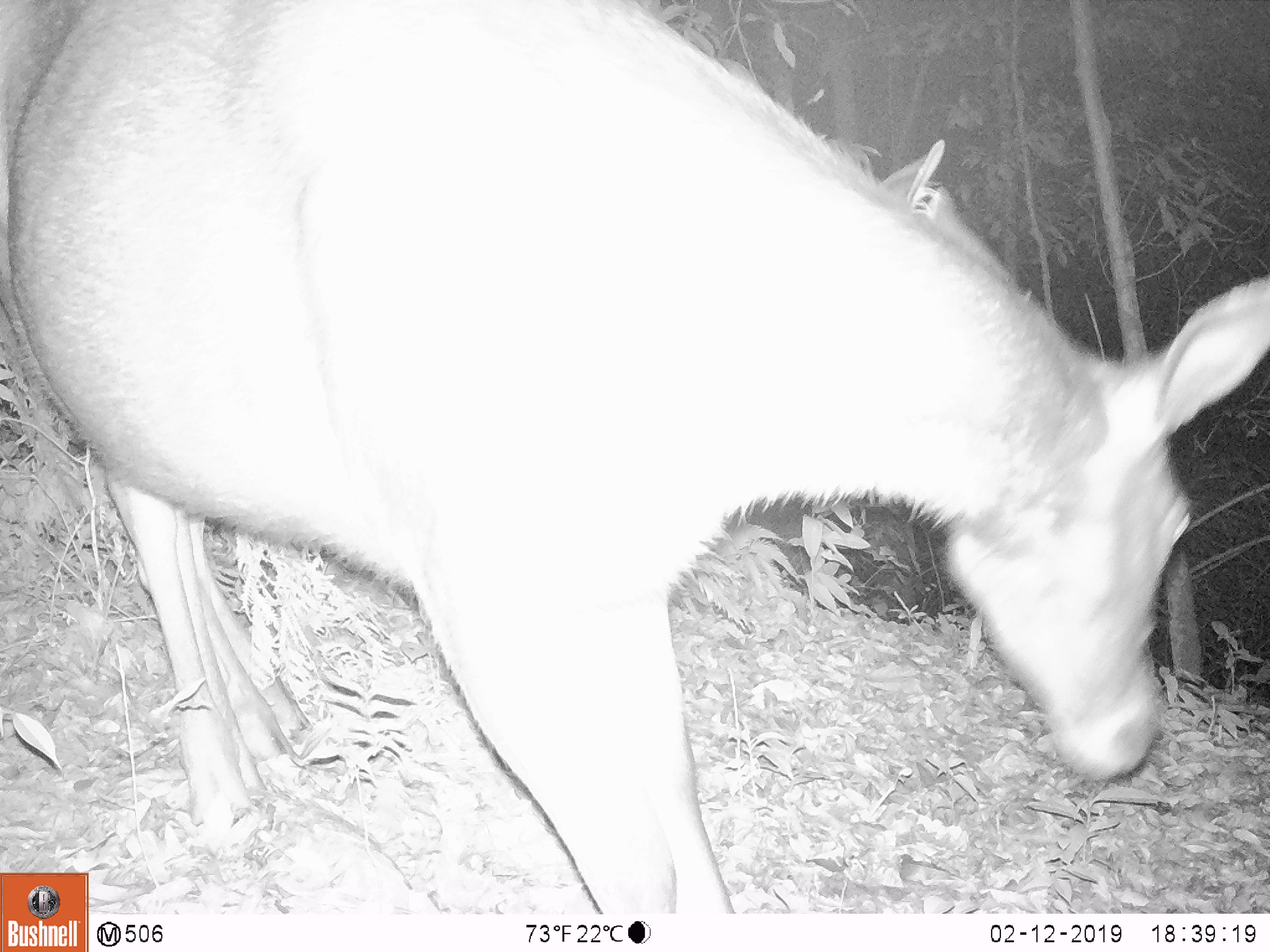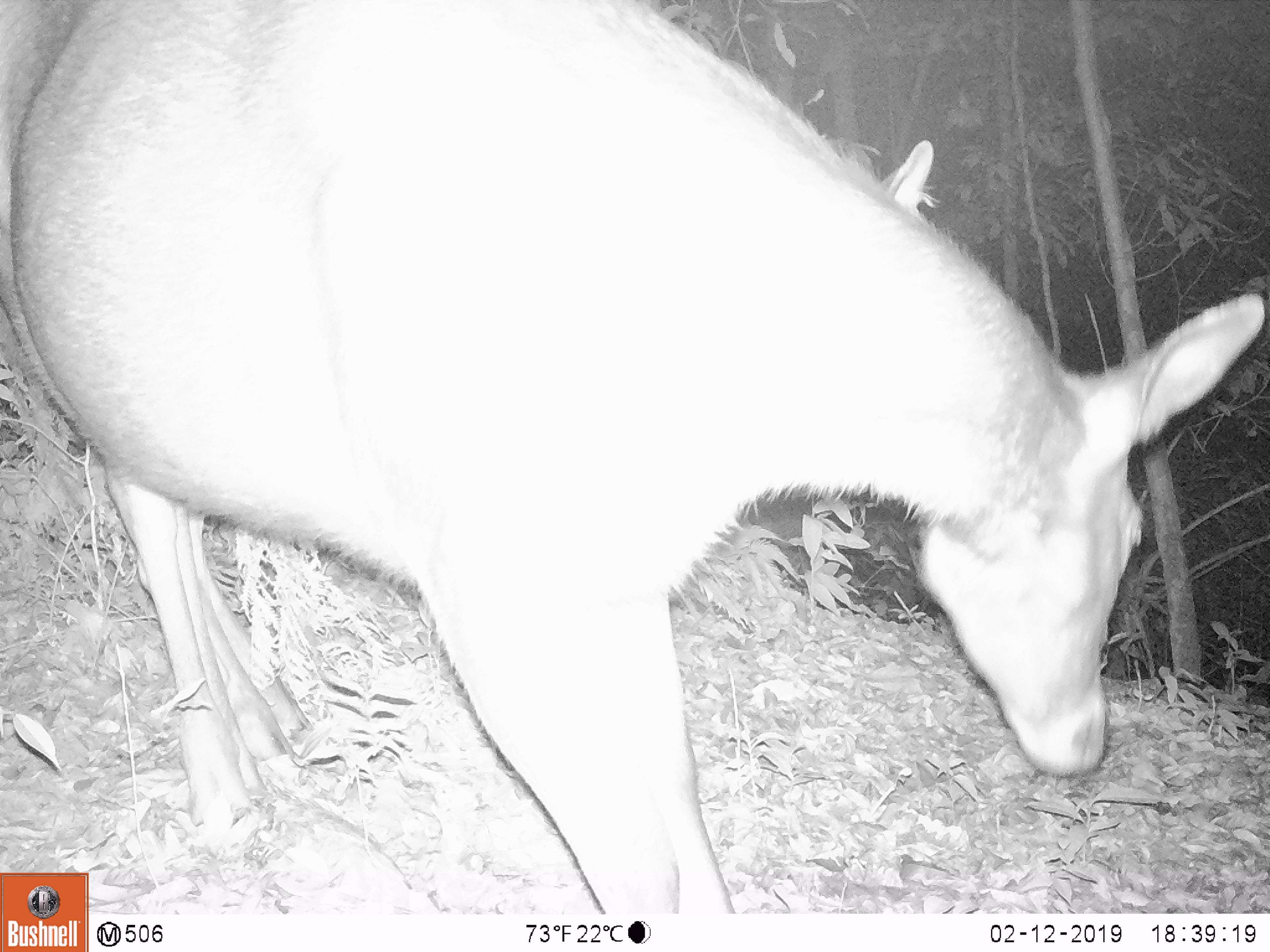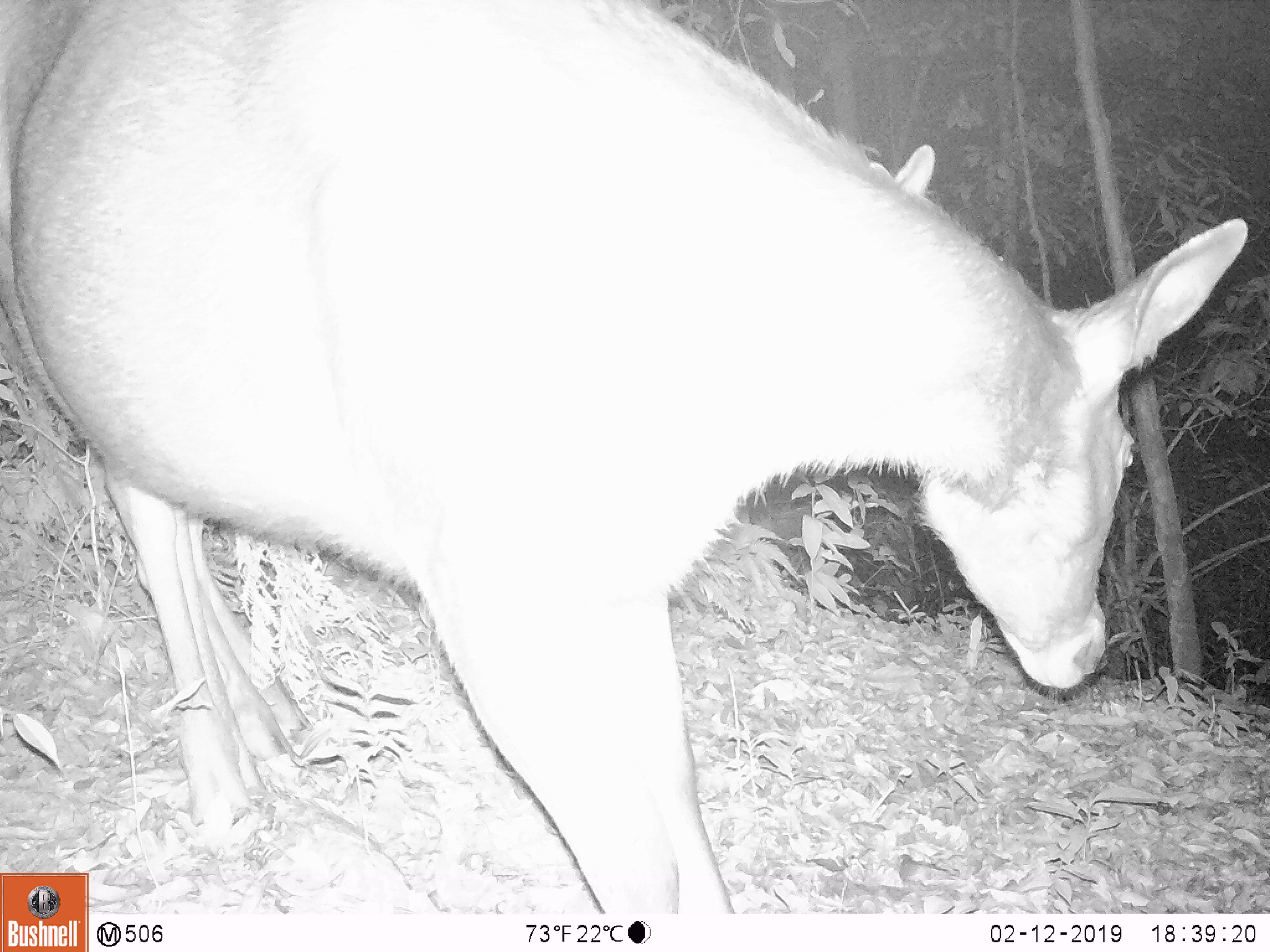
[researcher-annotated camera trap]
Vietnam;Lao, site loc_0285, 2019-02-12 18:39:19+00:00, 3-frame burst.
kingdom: Animalia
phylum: Chordata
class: Mammalia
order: Artiodactyla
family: Cervidae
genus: Rusa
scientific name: Rusa unicolor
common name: sambar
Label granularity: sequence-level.